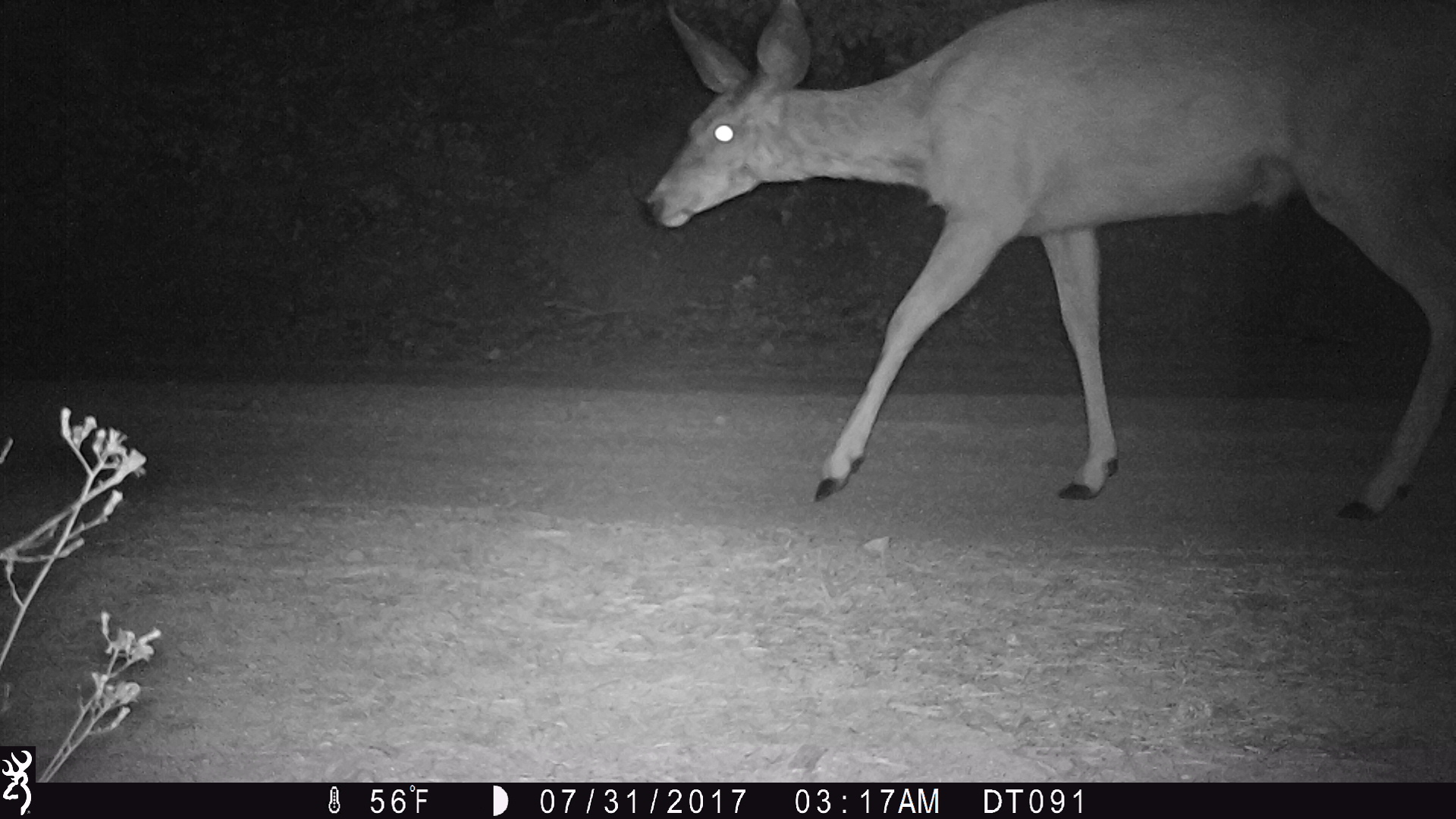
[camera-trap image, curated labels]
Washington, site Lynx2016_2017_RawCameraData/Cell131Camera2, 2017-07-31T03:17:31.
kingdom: Animalia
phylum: Chordata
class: Mammalia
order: Artiodactyla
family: Cervidae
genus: Odocoileus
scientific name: Odocoileus hemionus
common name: mule deer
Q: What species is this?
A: Odocoileus hemionus (mule deer).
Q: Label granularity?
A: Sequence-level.